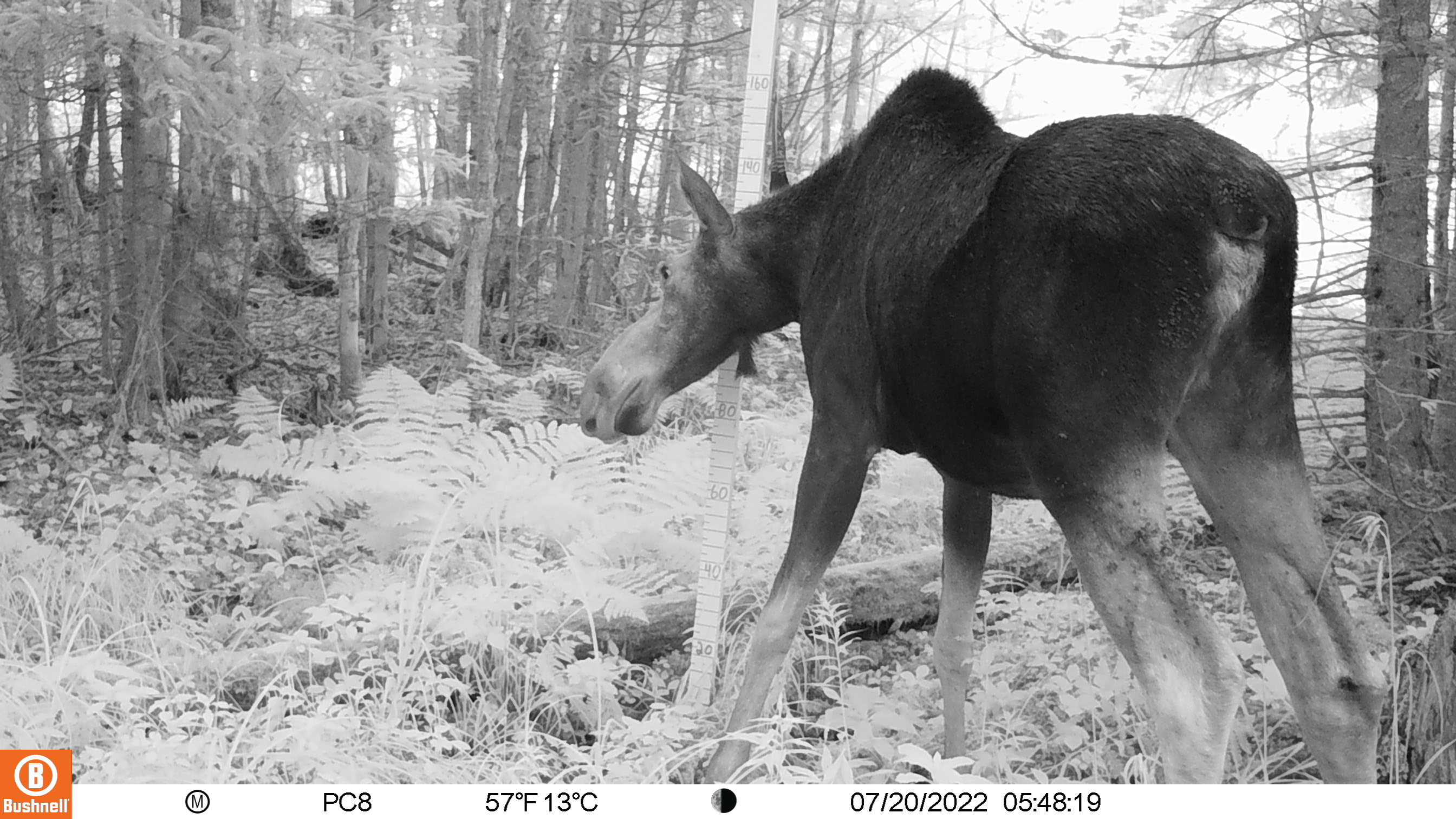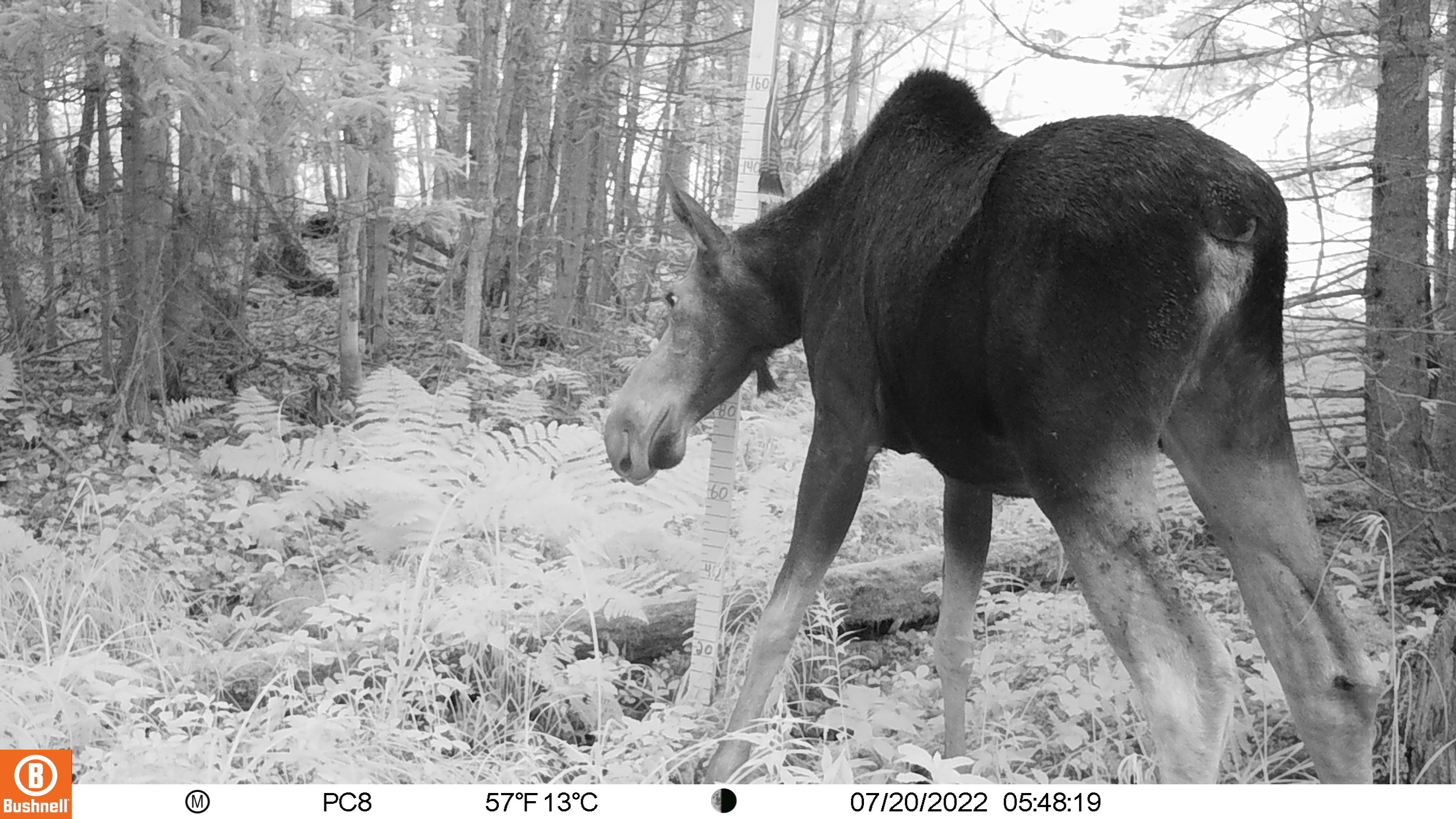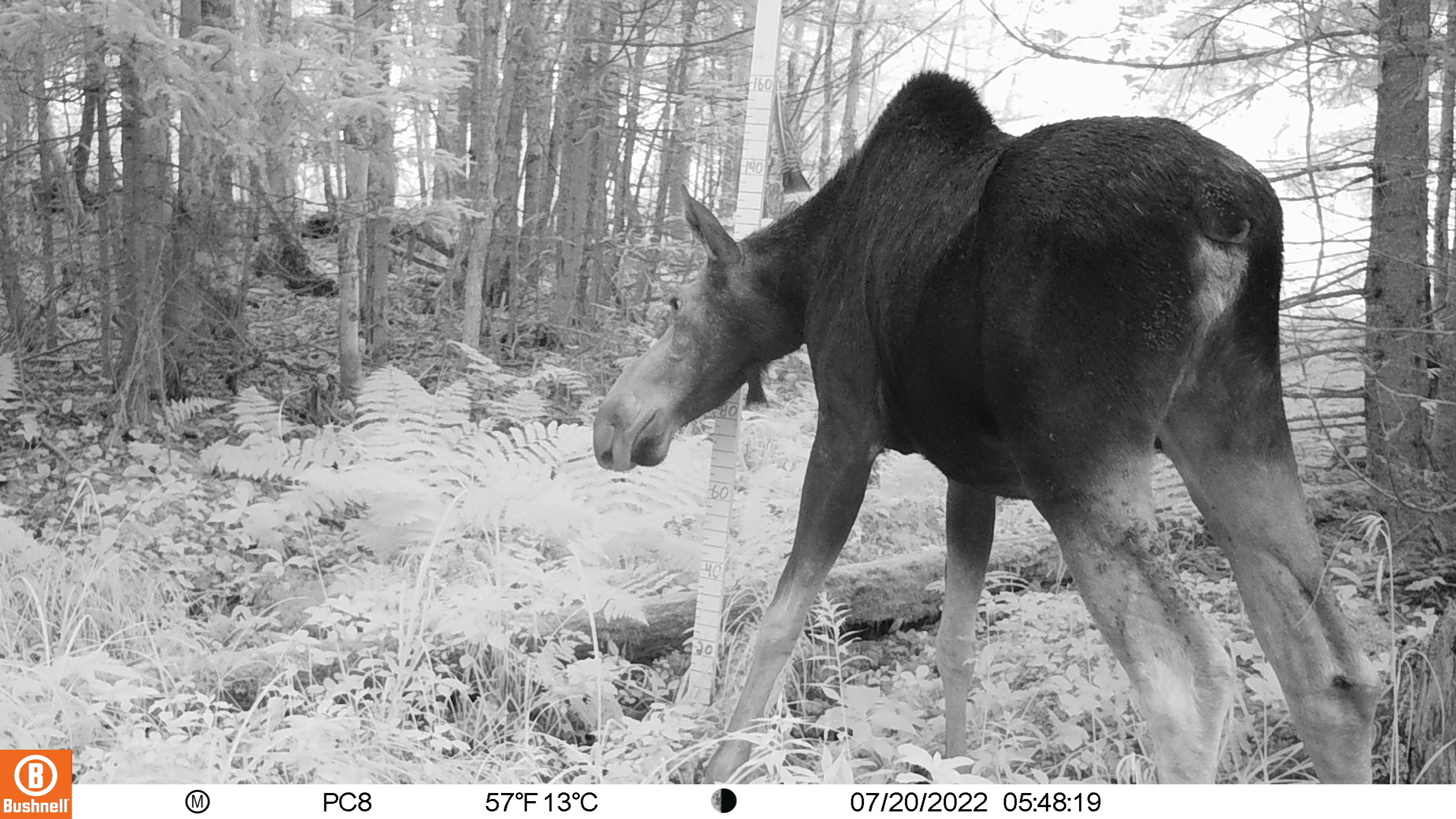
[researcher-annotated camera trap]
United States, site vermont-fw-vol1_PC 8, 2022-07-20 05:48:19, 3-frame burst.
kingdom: Animalia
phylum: Chordata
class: Mammalia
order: Artiodactyla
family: Cervidae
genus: Alces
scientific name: Alces alces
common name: moose